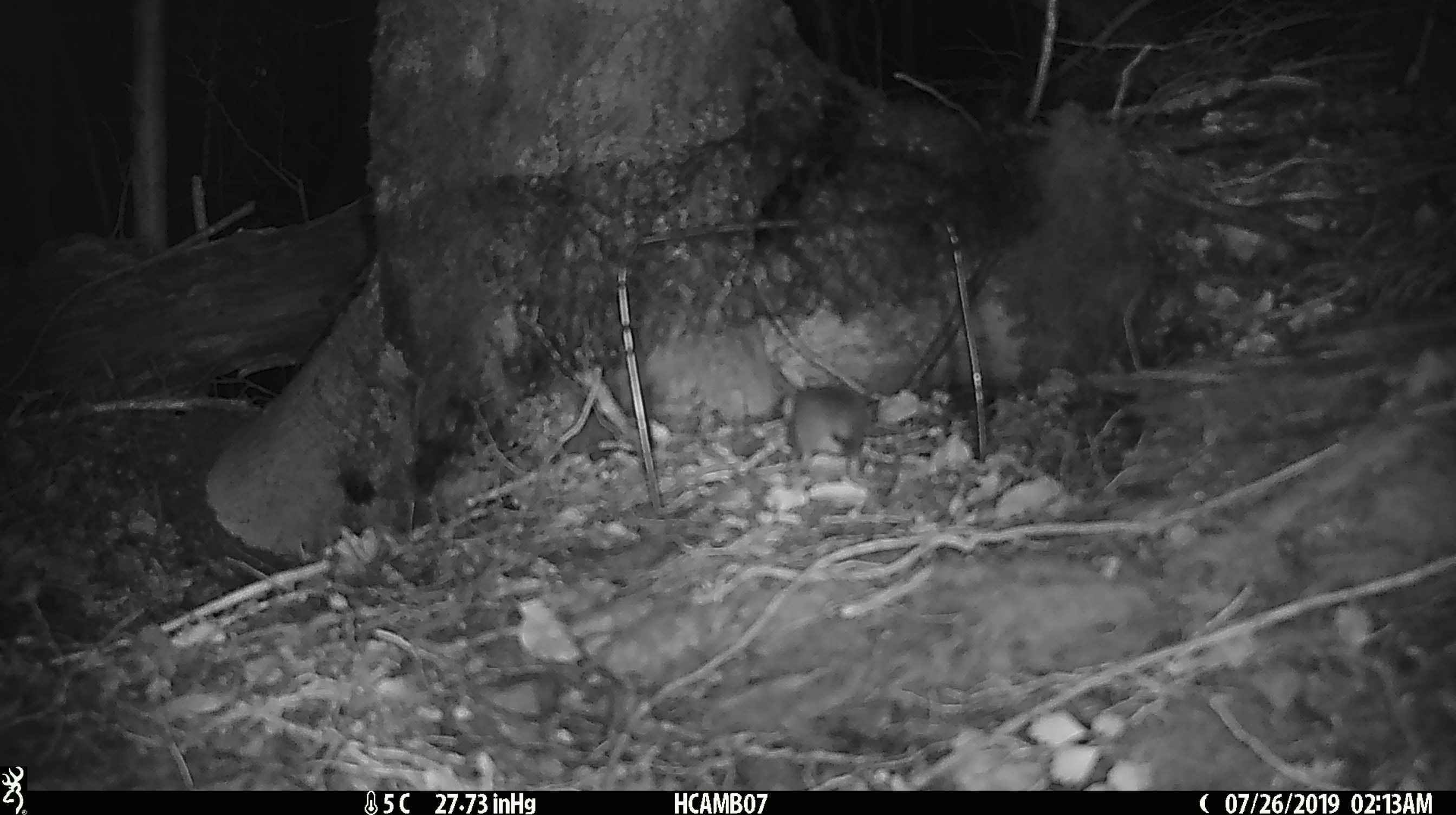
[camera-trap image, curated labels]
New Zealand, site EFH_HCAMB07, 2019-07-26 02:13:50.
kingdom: Animalia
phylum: Chordata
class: Mammalia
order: Rodentia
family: Muridae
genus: Mus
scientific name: Mus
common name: mouse